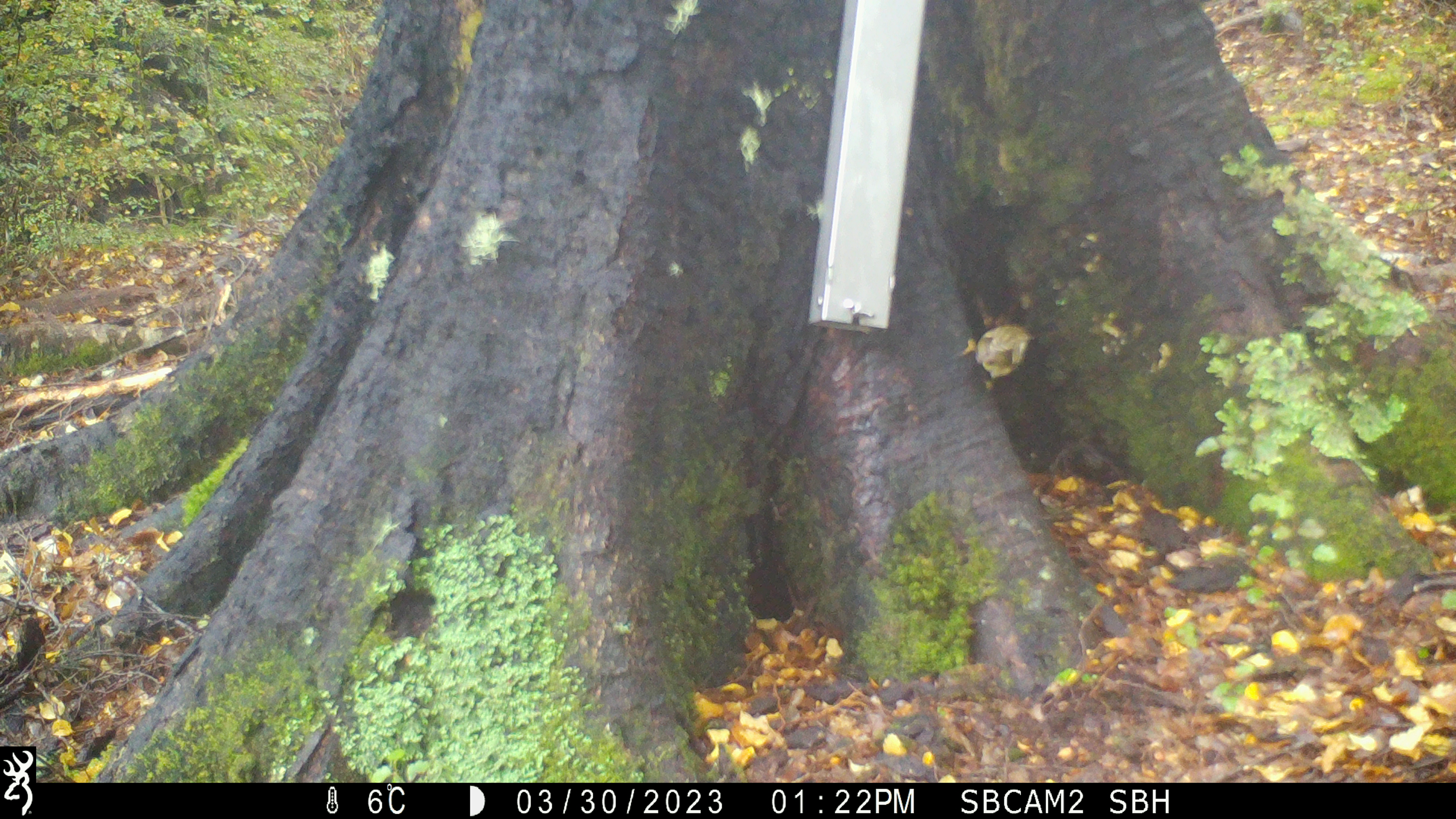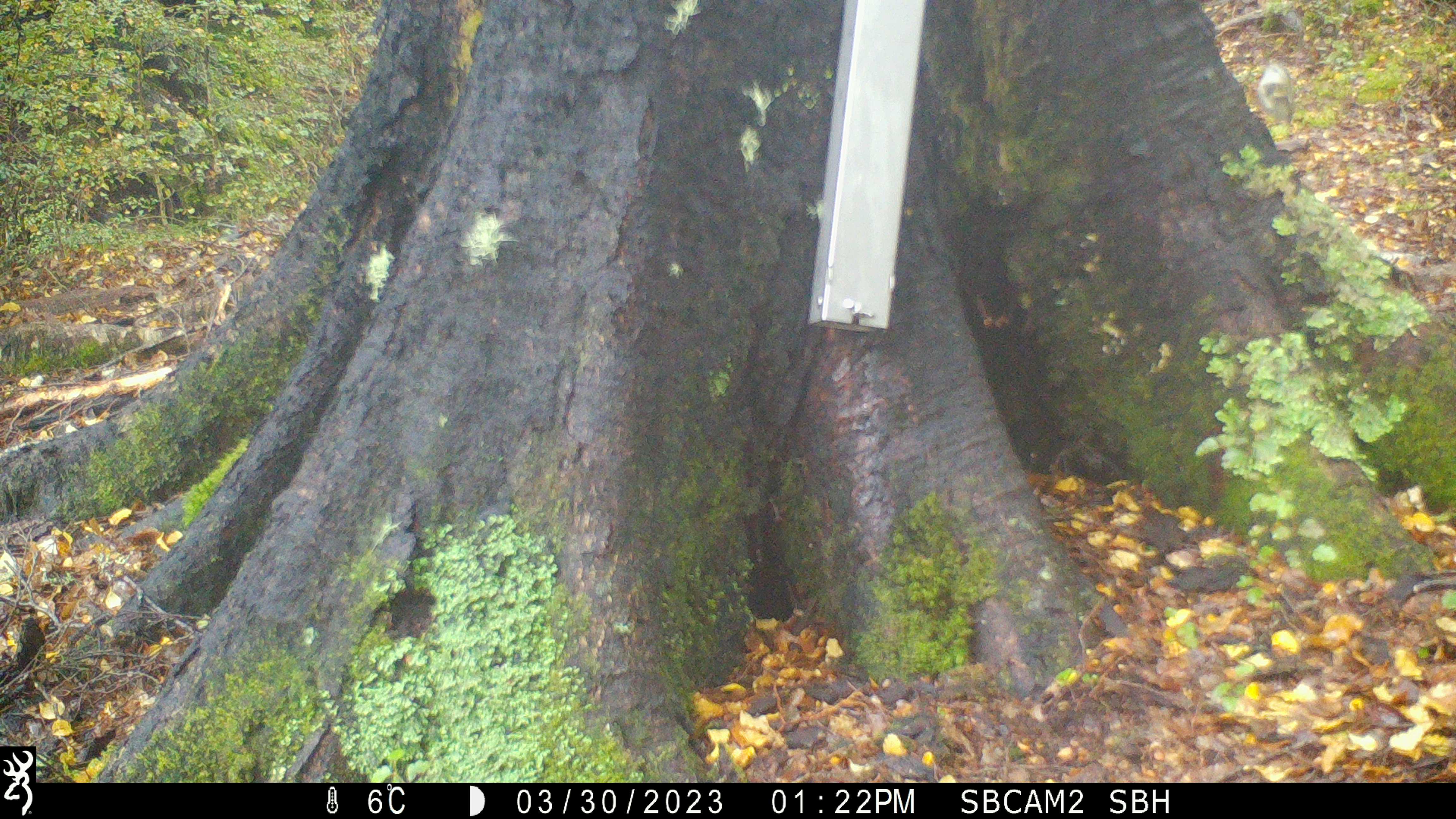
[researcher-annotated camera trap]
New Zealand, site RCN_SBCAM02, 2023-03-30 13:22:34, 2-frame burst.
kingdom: Animalia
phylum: Chordata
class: Aves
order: Passeriformes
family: Acanthisittidae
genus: Acanthisitta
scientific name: Acanthisitta chloris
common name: rifleman